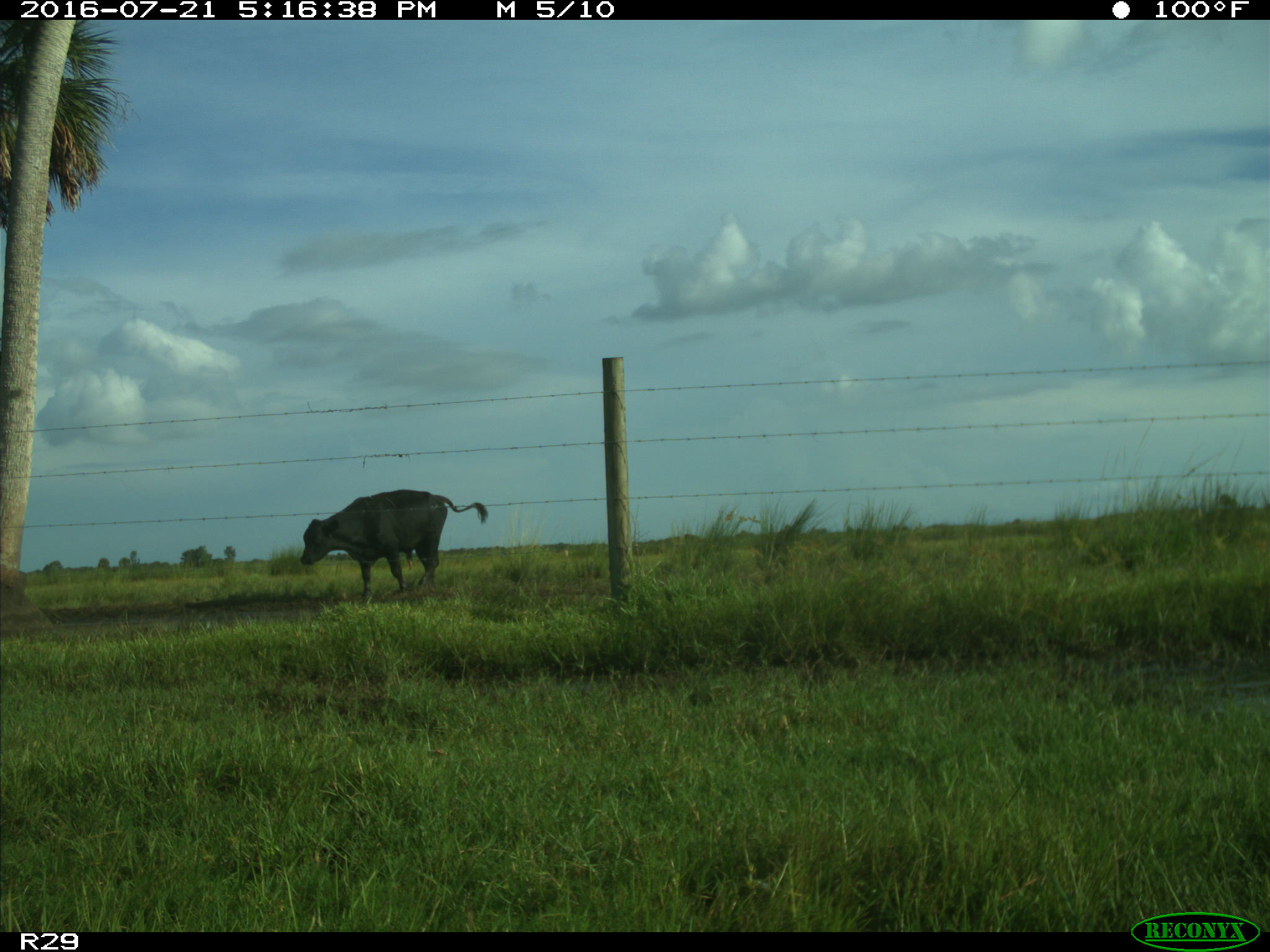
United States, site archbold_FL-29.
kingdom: Animalia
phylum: Chordata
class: Mammalia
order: Artiodactyla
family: Bovidae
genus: Bos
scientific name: Bos taurus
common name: domestic cow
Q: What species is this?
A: Bos taurus (domestic cow).